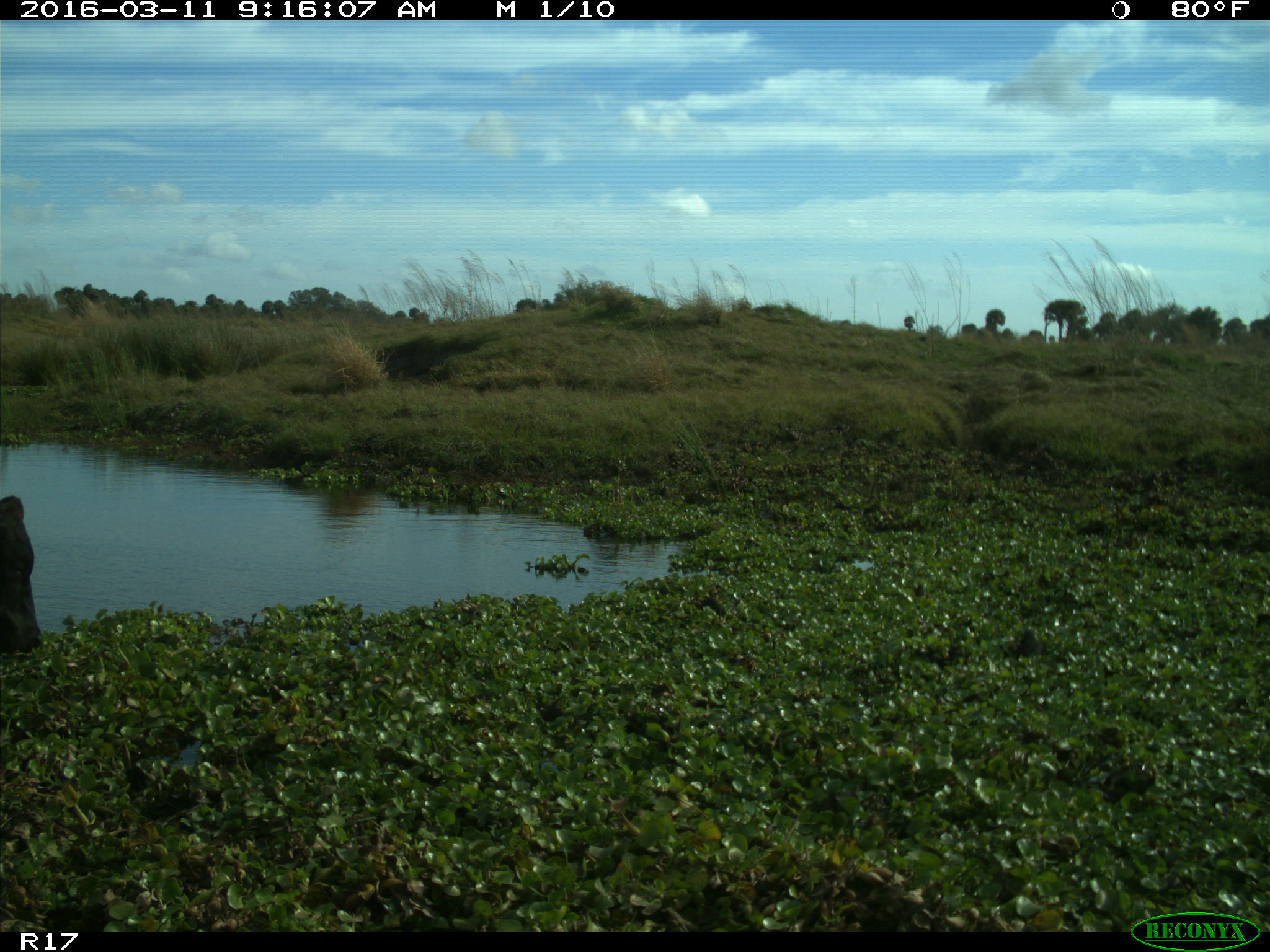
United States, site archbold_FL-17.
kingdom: Animalia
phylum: Chordata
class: Mammalia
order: Artiodactyla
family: Bovidae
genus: Bos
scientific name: Bos taurus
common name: domestic cow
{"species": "Bos taurus (domestic cow)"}